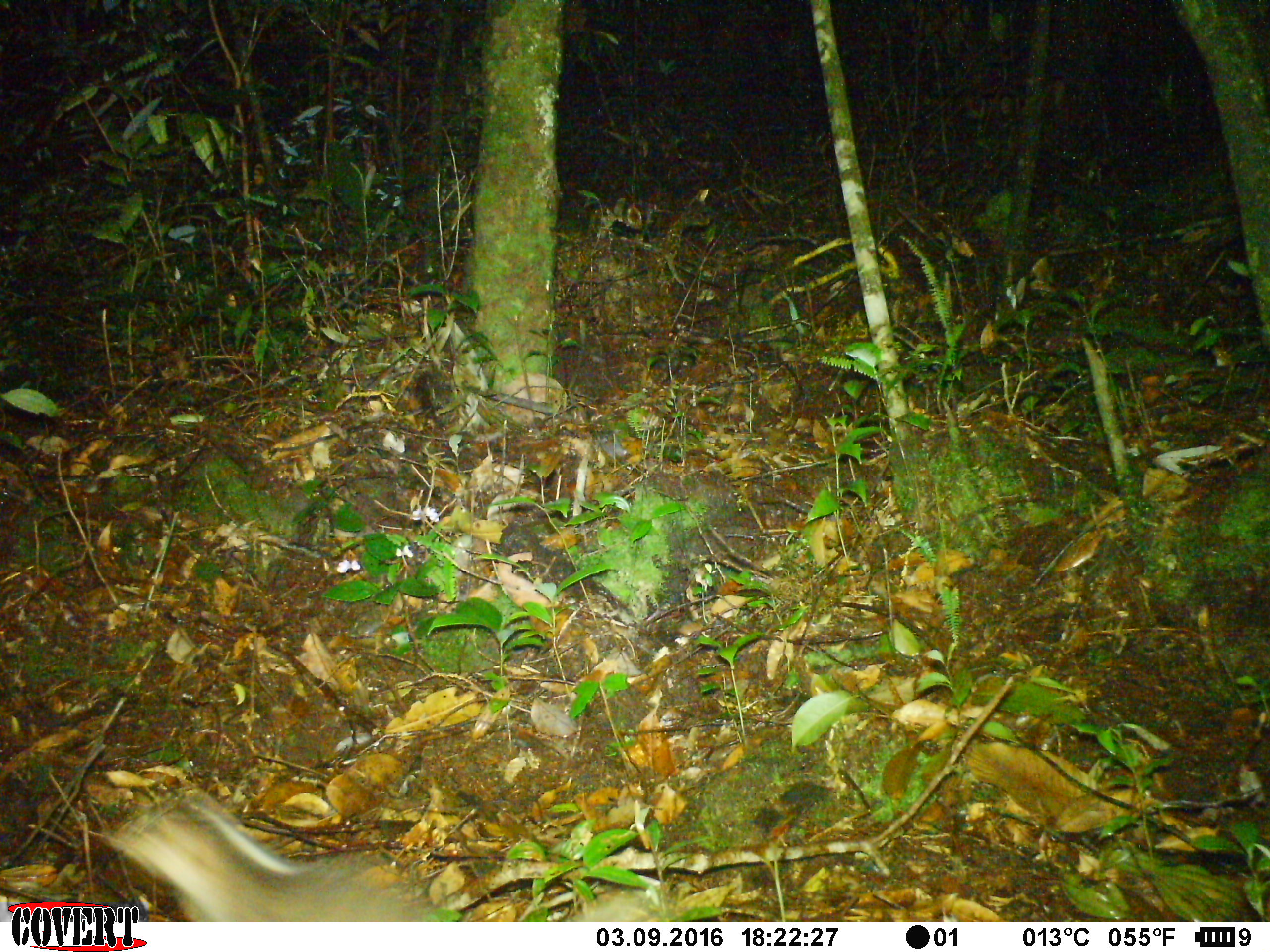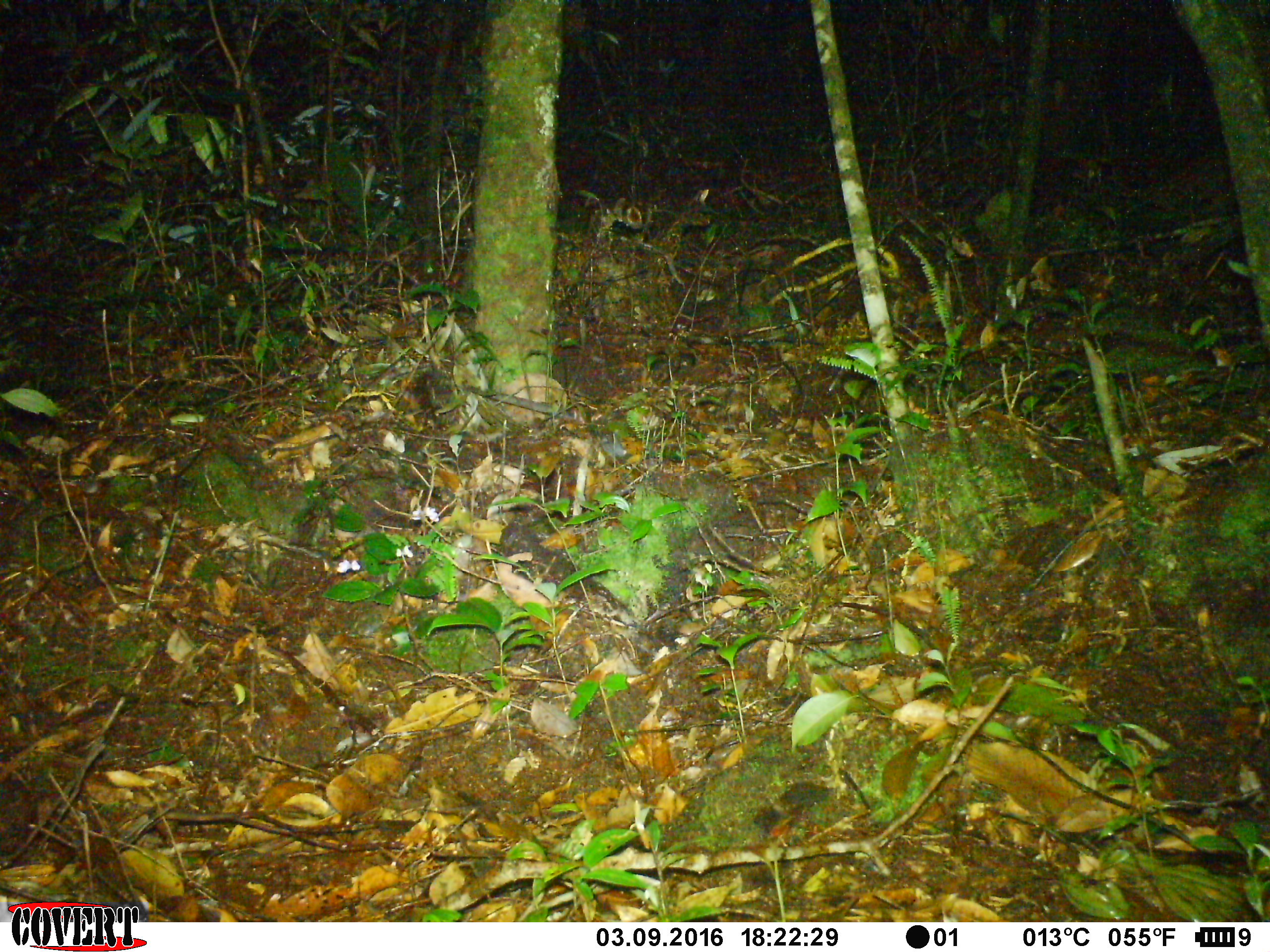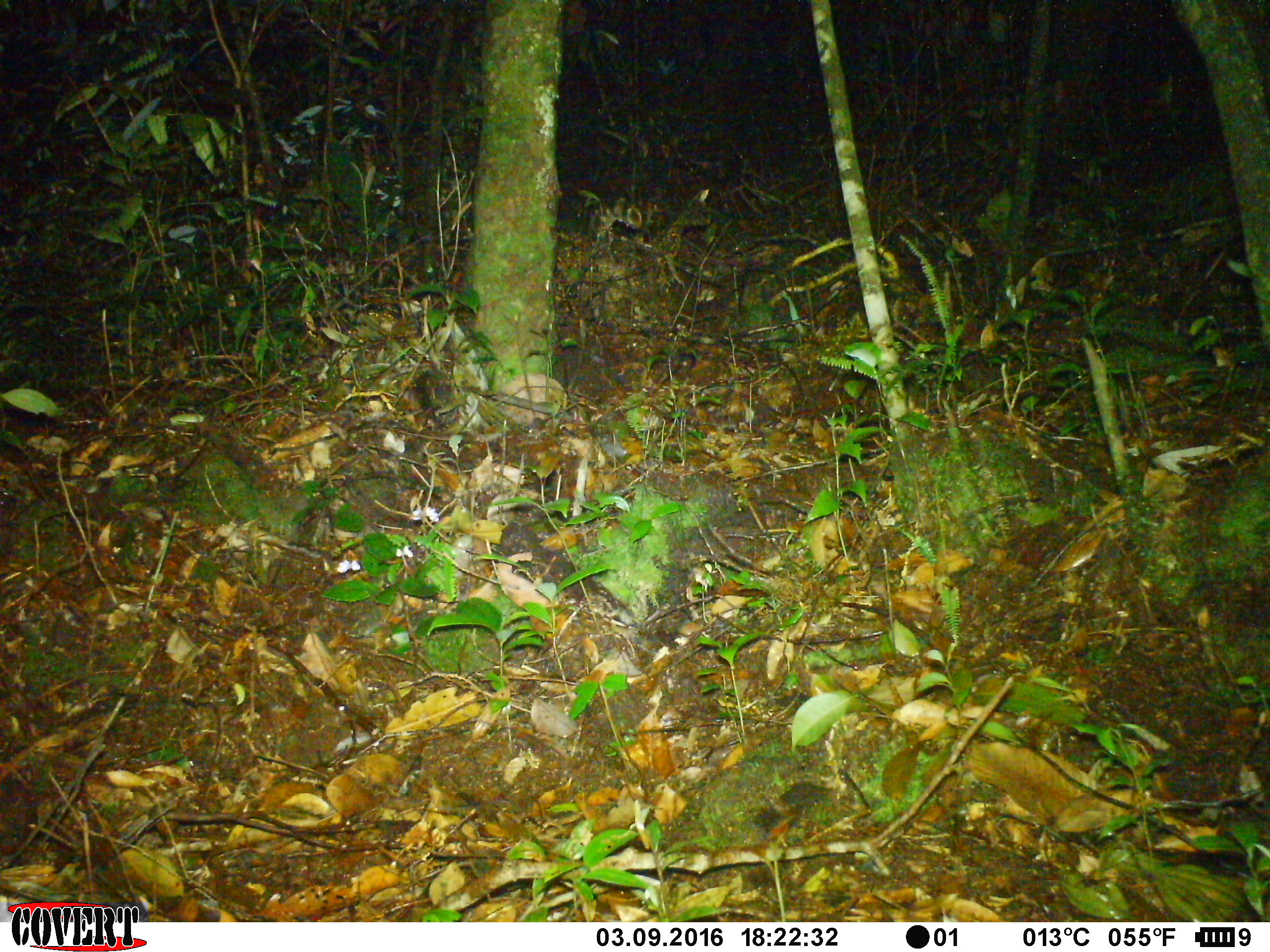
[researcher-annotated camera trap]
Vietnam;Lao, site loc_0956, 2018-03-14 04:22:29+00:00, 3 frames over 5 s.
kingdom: Animalia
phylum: Chordata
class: Mammalia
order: Carnivora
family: Mustelidae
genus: Melogale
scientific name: Melogale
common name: ferret badger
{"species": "ferret badger (Melogale)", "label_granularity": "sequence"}